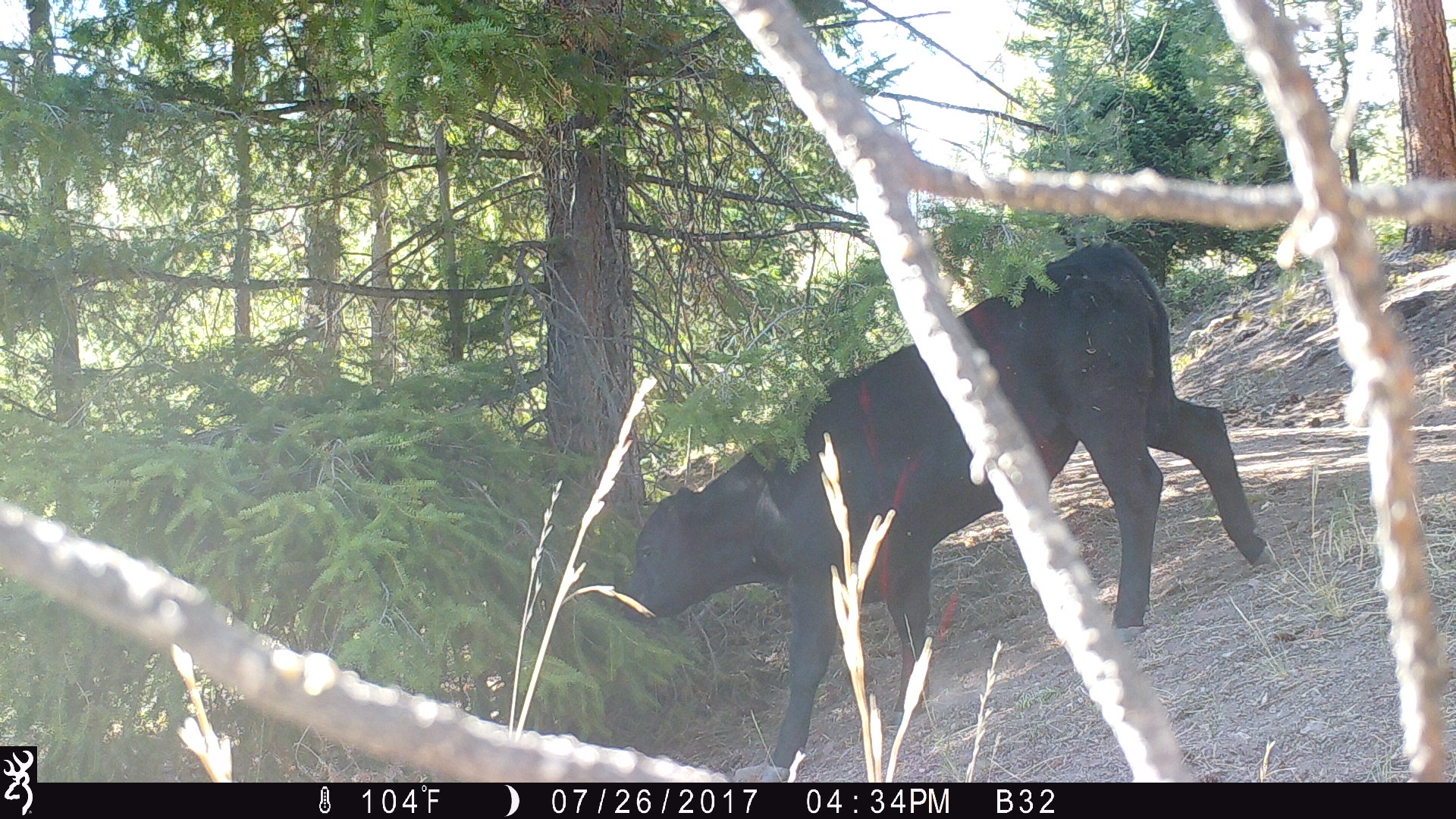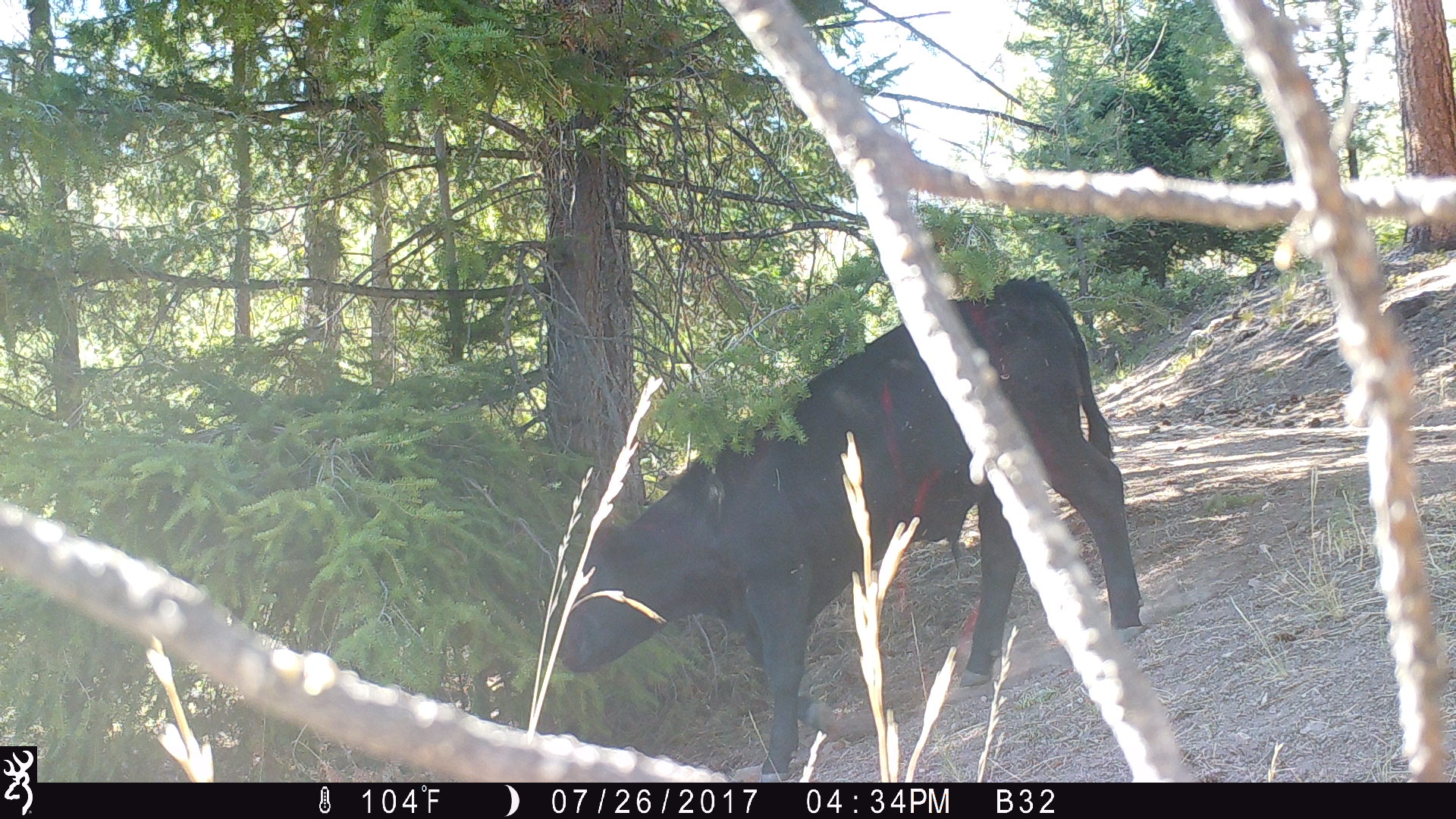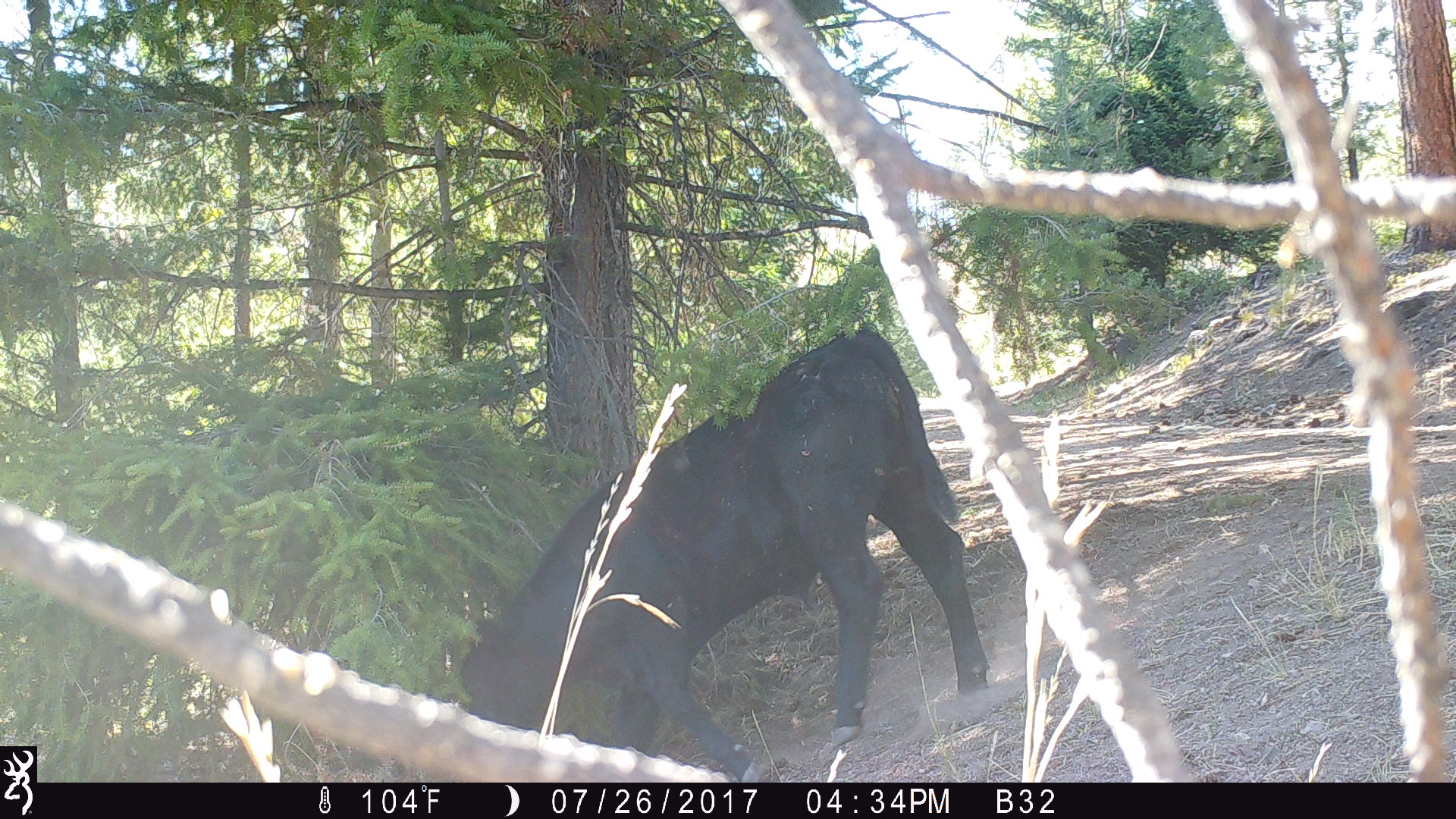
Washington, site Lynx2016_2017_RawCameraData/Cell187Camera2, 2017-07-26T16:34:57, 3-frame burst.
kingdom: Animalia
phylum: Chordata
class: Mammalia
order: Artiodactyla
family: Bovidae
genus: Bos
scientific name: Bos taurus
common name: domestic cattle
Domestic cattle (Bos taurus). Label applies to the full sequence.